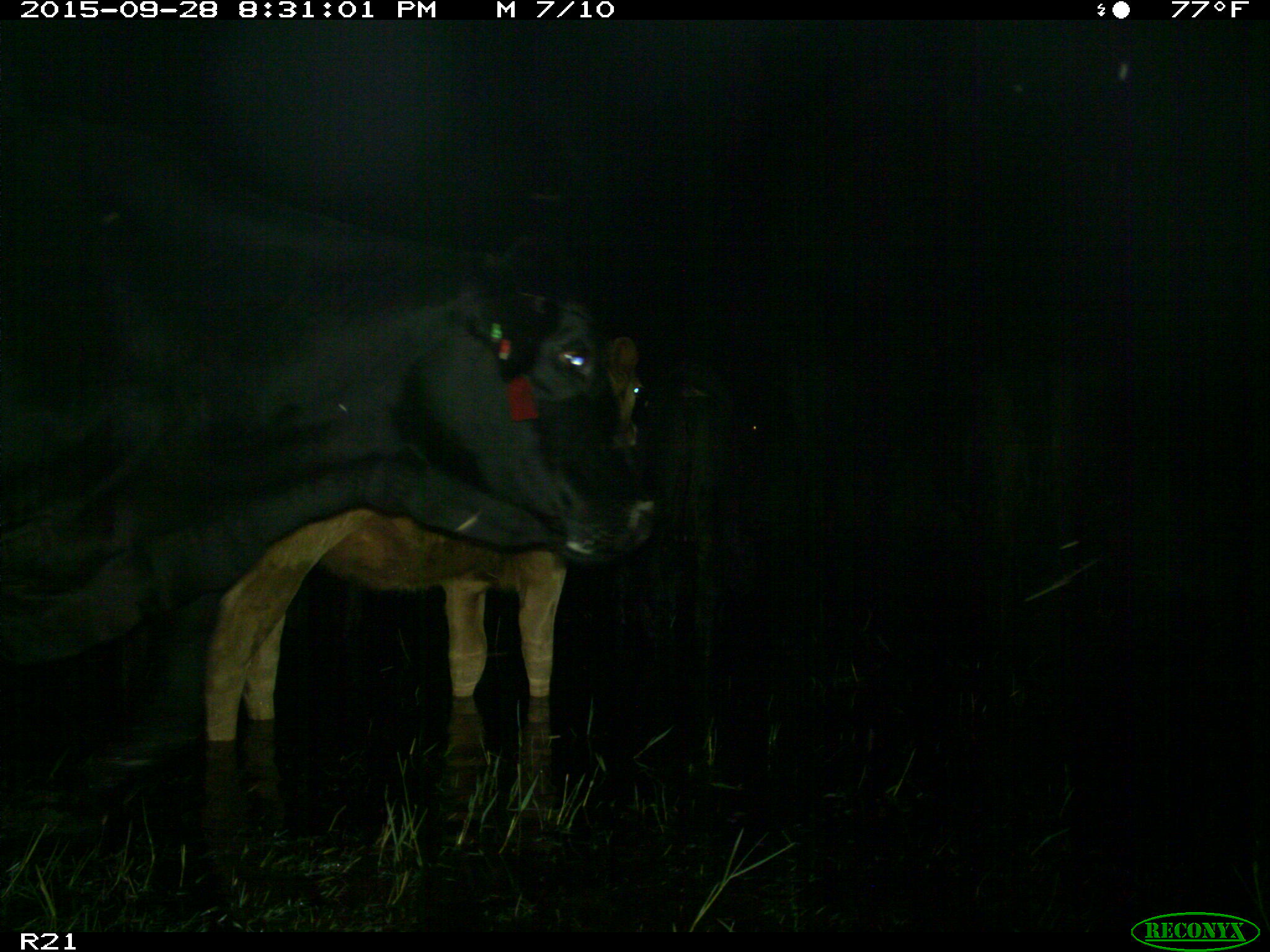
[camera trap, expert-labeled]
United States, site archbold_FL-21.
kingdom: Animalia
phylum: Chordata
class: Mammalia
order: Artiodactyla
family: Bovidae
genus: Bos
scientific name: Bos taurus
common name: domestic cow